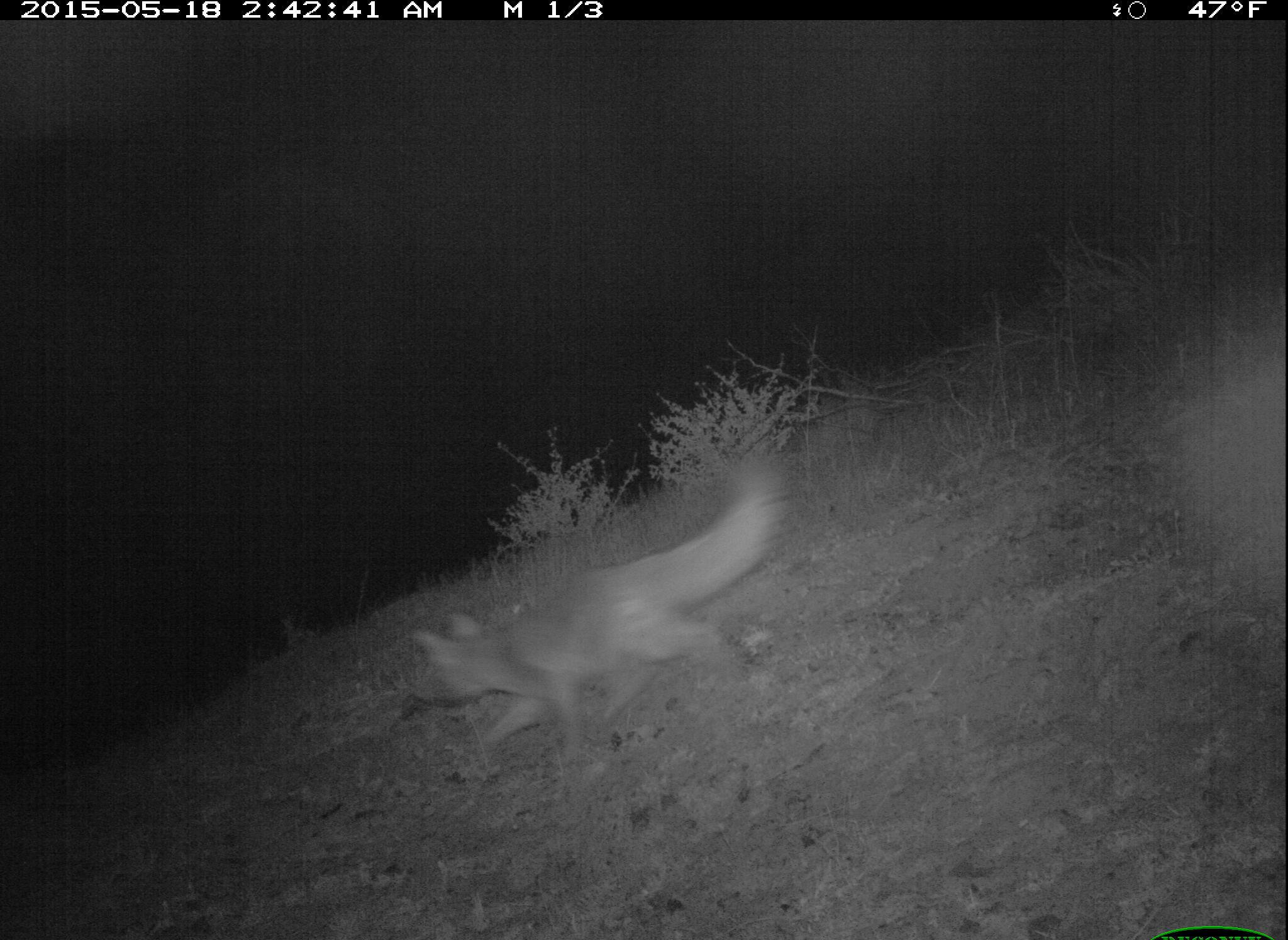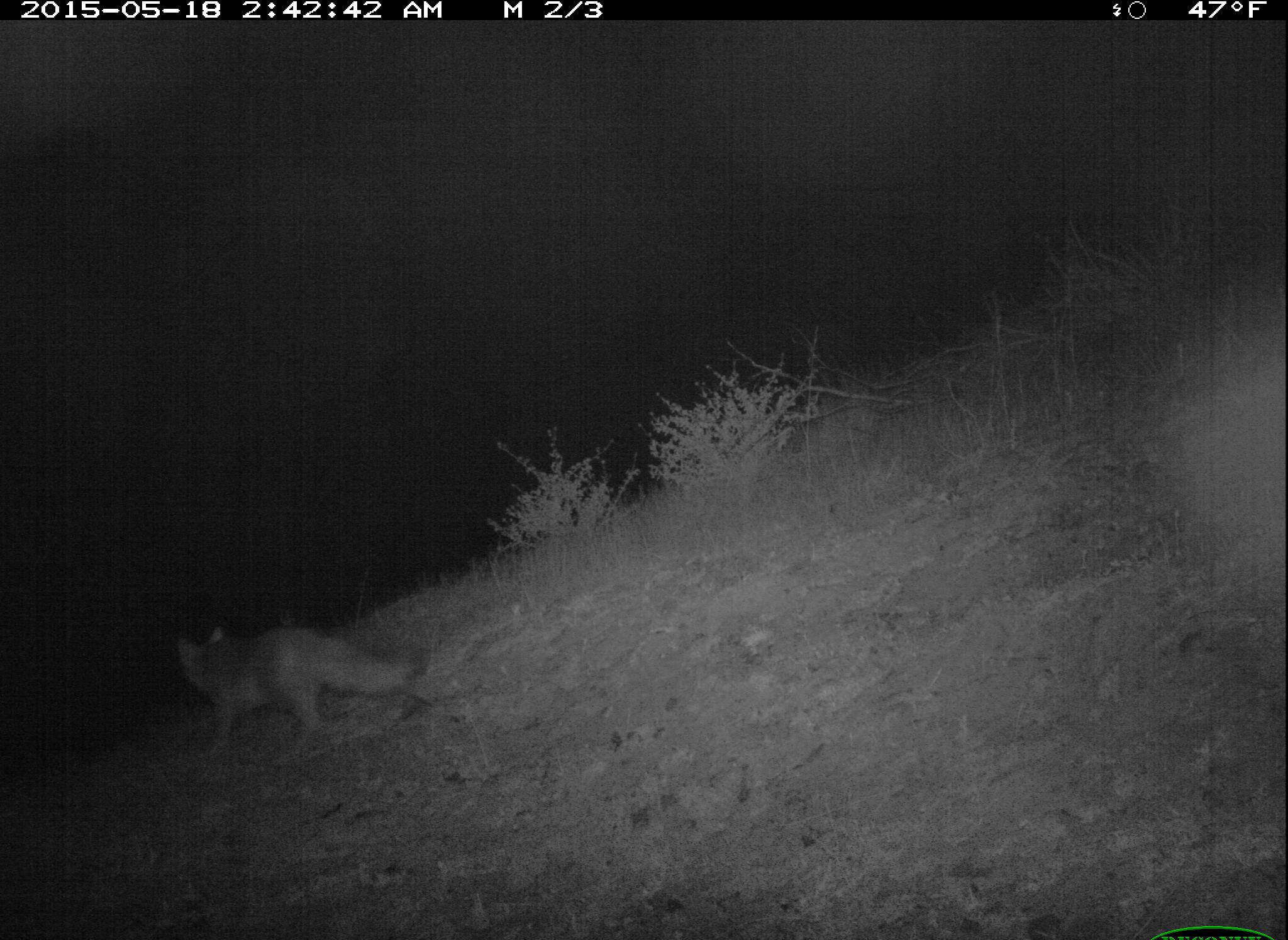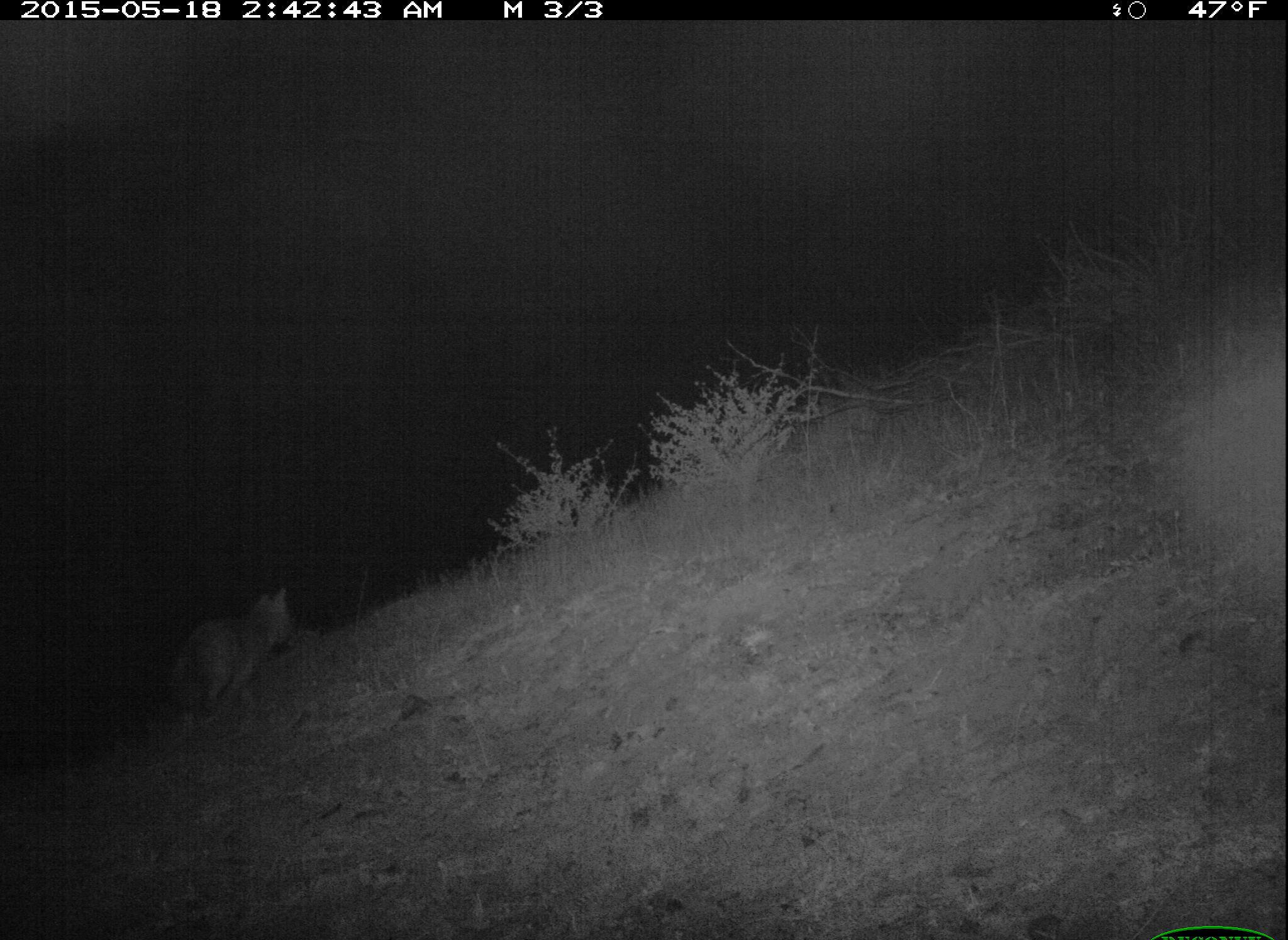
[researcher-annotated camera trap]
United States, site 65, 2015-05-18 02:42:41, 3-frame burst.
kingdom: Animalia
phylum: Chordata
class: Mammalia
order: Carnivora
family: Canidae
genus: Urocyon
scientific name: Urocyon cinereoargenteus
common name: gray fox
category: fox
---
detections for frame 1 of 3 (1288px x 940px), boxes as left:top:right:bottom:
fox: 406:459:779:769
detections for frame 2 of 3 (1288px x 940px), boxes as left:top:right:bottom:
fox: 174:624:425:765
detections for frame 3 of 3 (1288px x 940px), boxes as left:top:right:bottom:
fox: 168:589:294:719